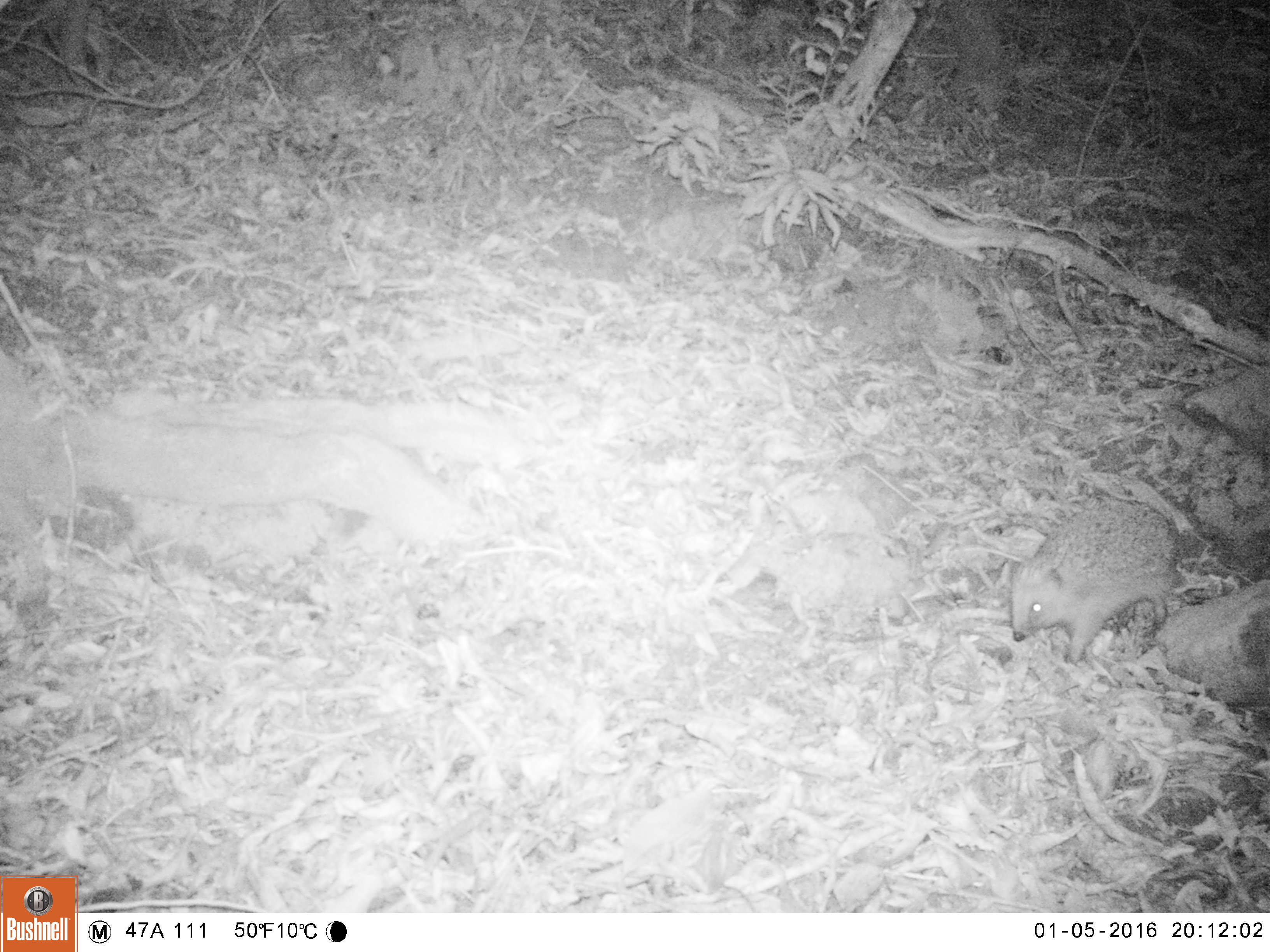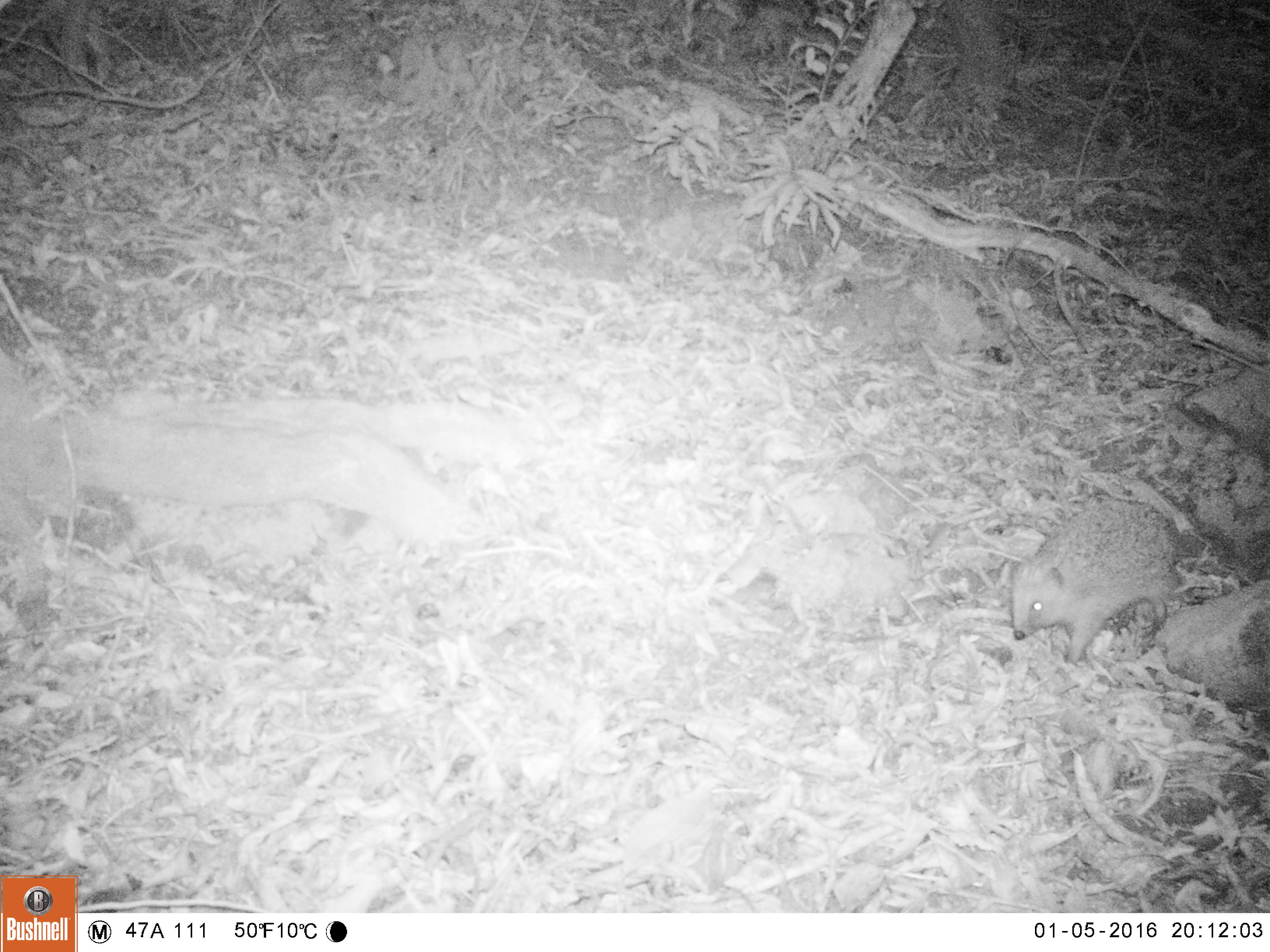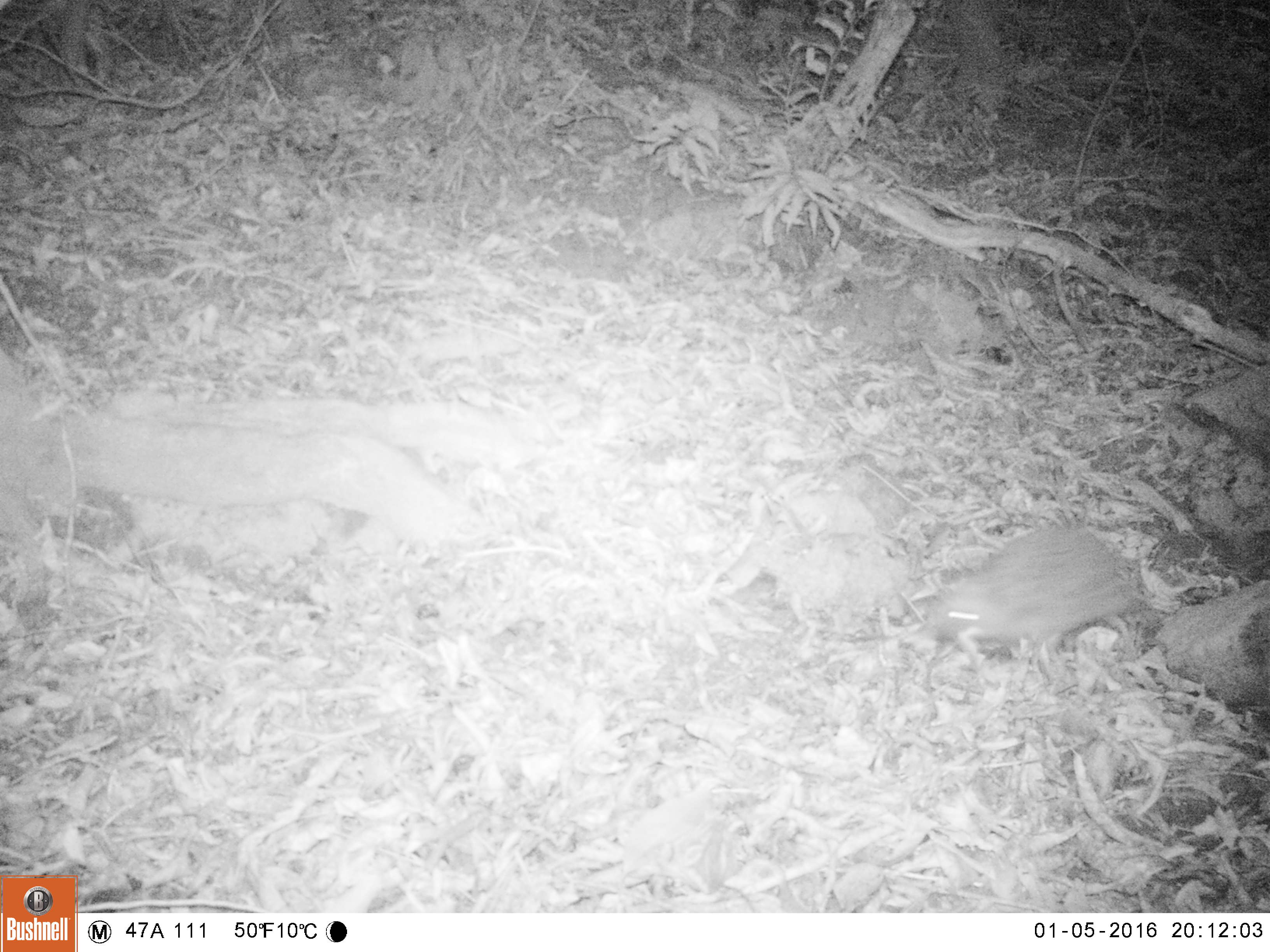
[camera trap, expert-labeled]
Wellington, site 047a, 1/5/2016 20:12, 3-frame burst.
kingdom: Animalia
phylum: Chordata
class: Mammalia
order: Eulipotyphla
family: Erinaceidae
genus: Erinaceus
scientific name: Erinaceus europaeus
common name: hedgehog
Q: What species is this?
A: Hedgehog (Erinaceus europaeus).